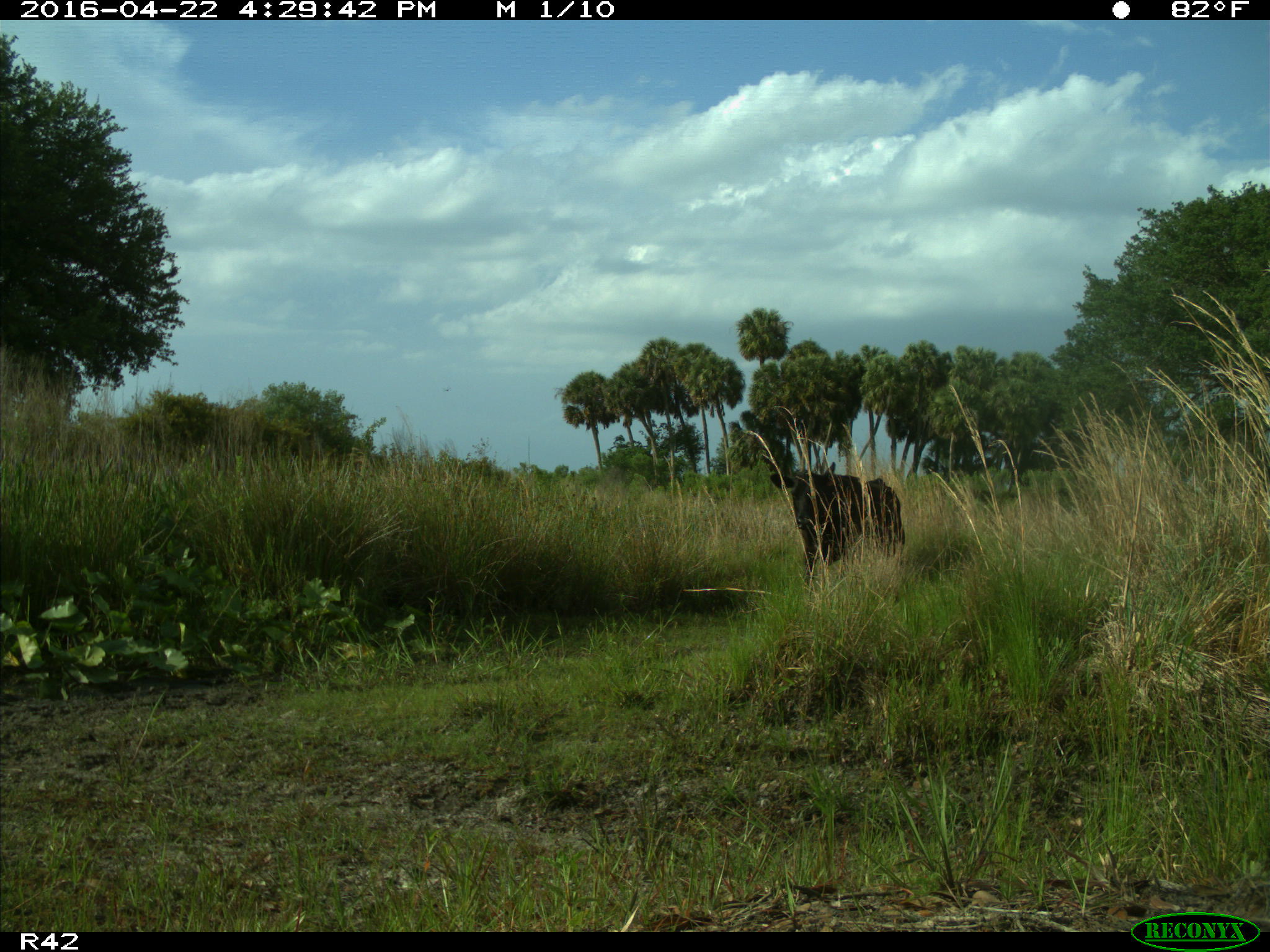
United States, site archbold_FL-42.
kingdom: Animalia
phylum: Chordata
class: Mammalia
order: Artiodactyla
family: Bovidae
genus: Bos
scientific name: Bos taurus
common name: domestic cow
Bos taurus (domestic cow).